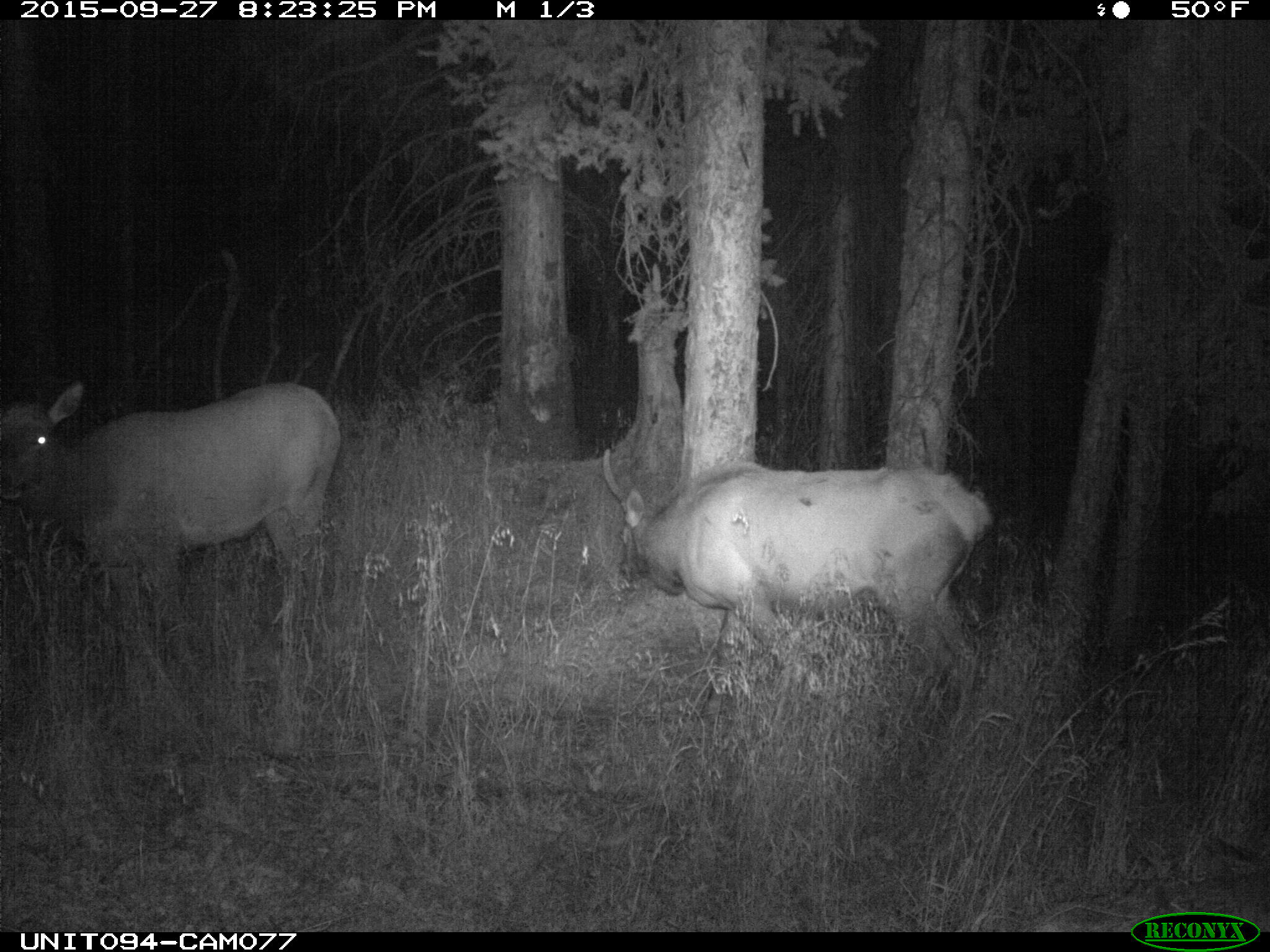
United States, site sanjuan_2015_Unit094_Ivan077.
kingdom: Animalia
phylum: Chordata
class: Mammalia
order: Artiodactyla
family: Cervidae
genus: Cervus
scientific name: Cervus elaphus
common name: red deer